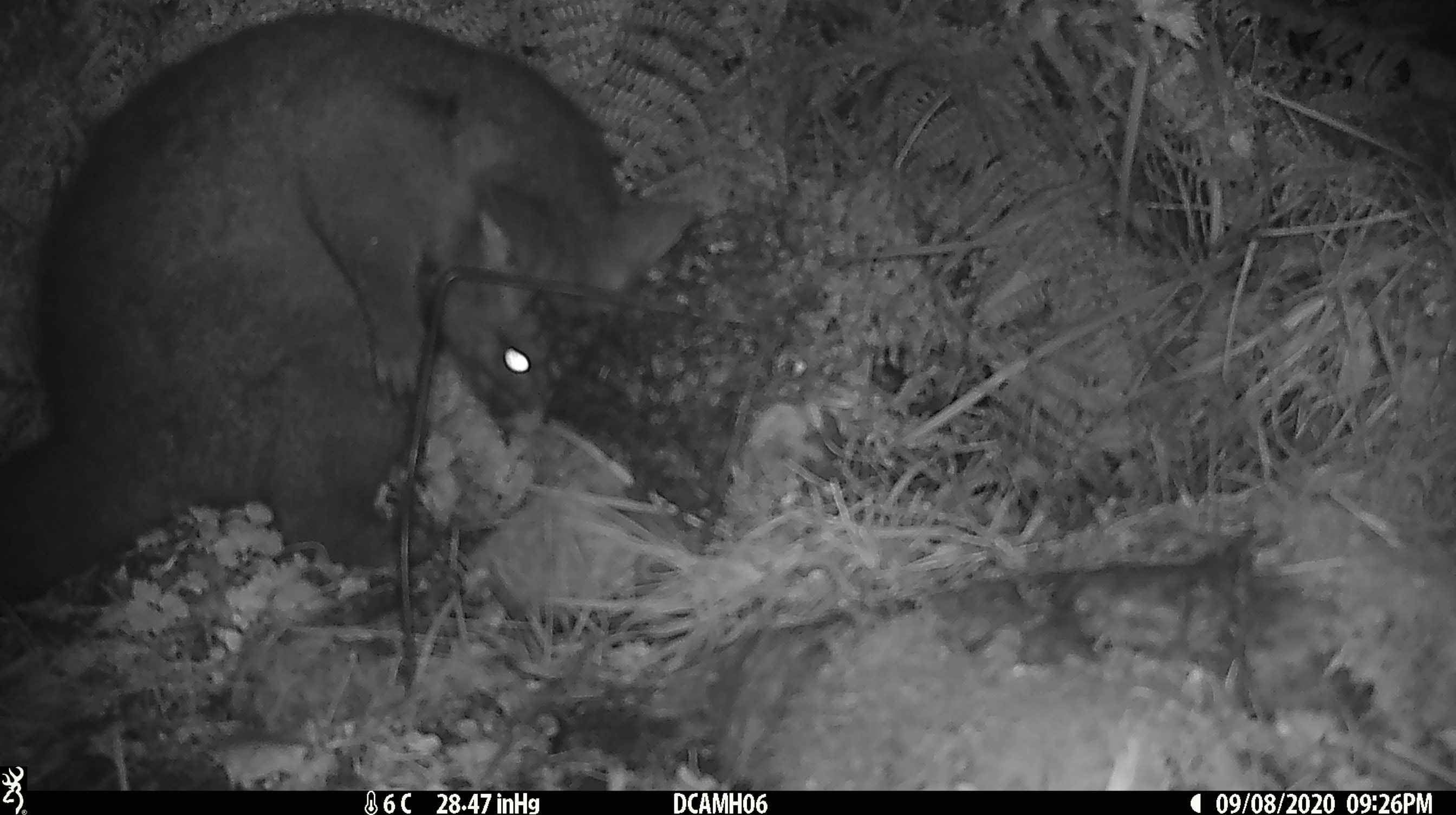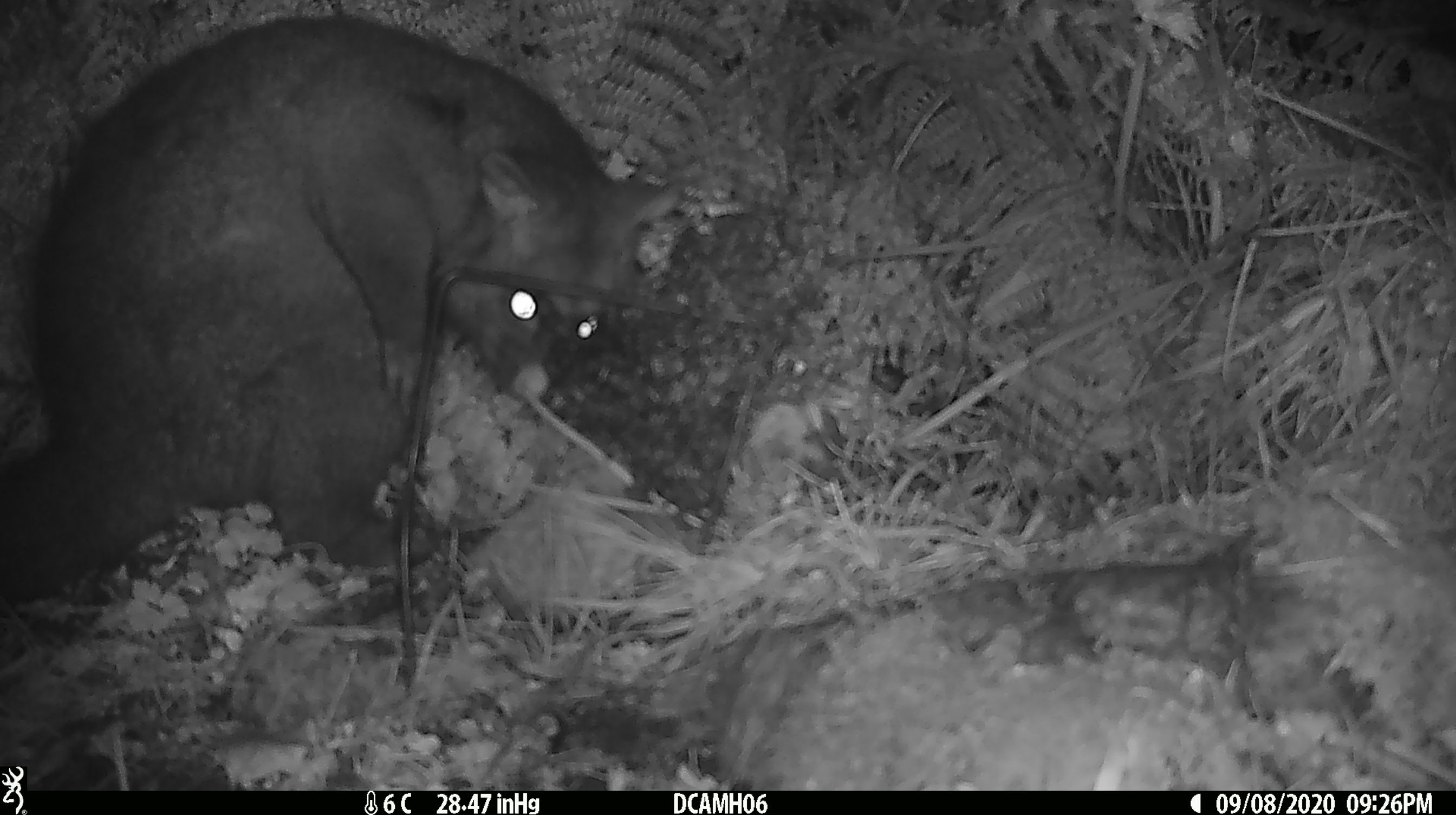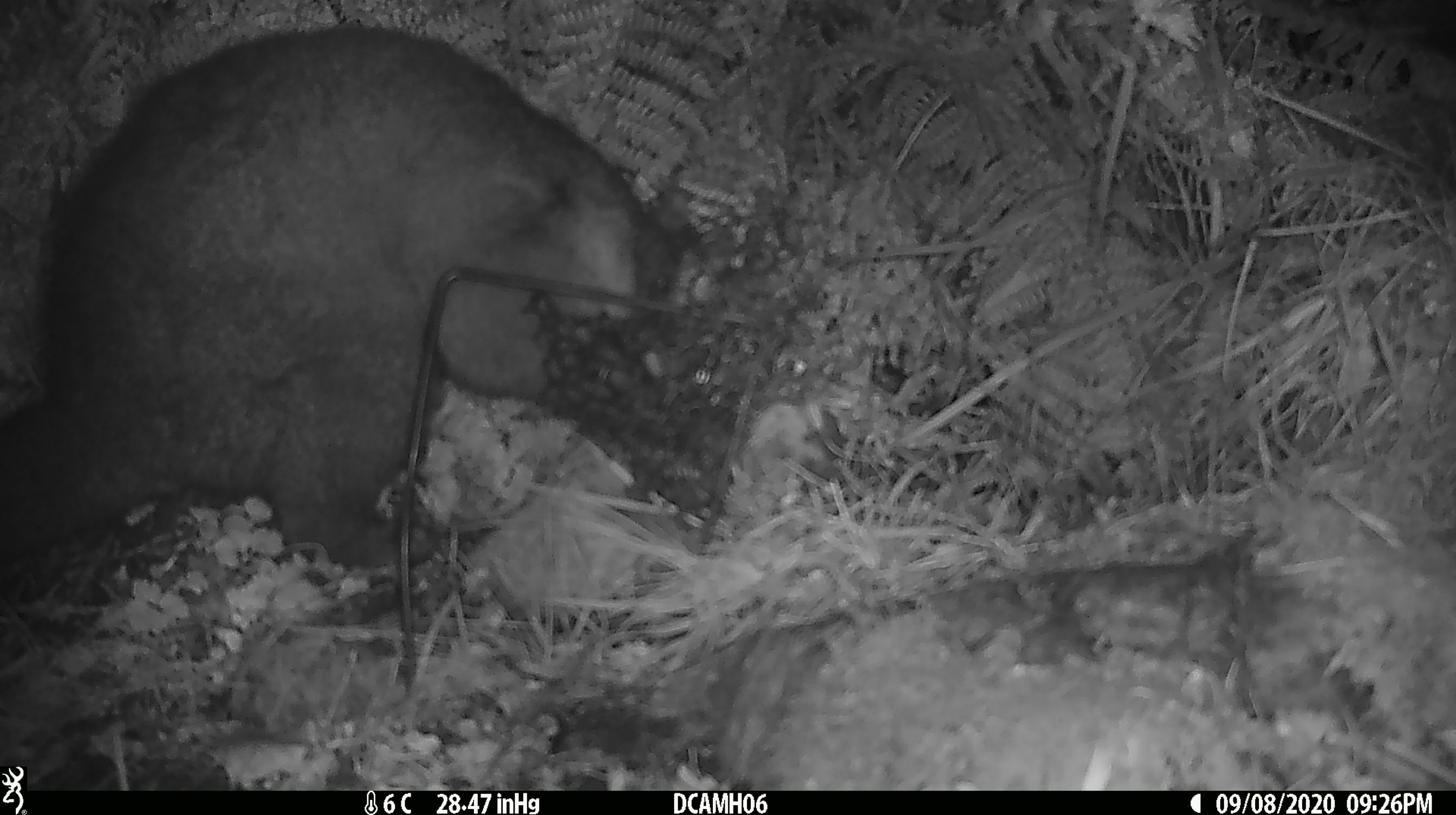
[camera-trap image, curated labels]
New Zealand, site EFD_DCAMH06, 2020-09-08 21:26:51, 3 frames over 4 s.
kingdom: Animalia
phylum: Chordata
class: Mammalia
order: Diprotodontia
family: Phalangeridae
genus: Trichosurus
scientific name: Trichosurus vulpecula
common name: common brushtail possum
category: possum